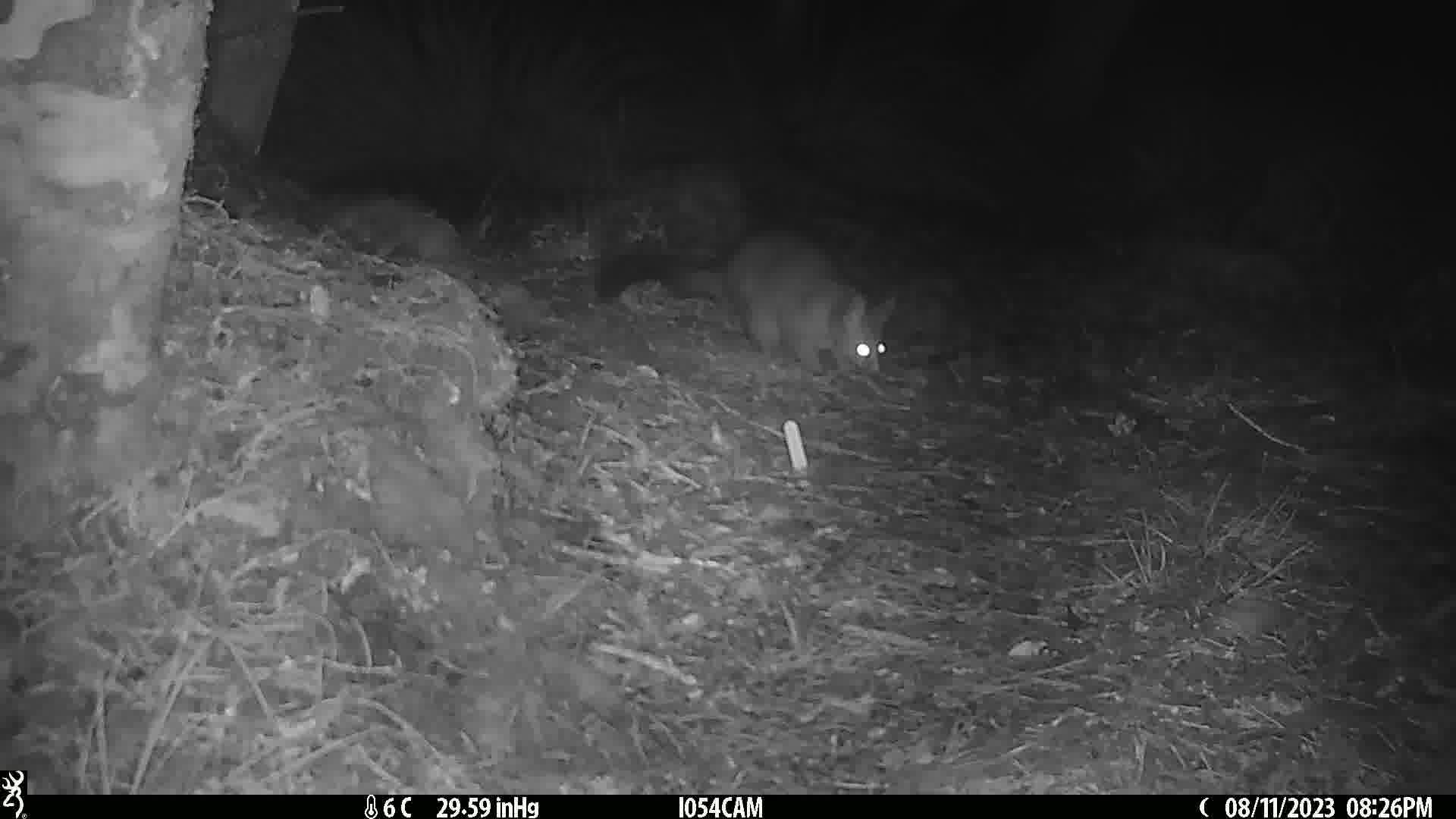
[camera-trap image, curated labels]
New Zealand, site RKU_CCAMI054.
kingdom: Animalia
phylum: Chordata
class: Mammalia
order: Diprotodontia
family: Phalangeridae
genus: Trichosurus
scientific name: Trichosurus vulpecula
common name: common brushtail possum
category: possum